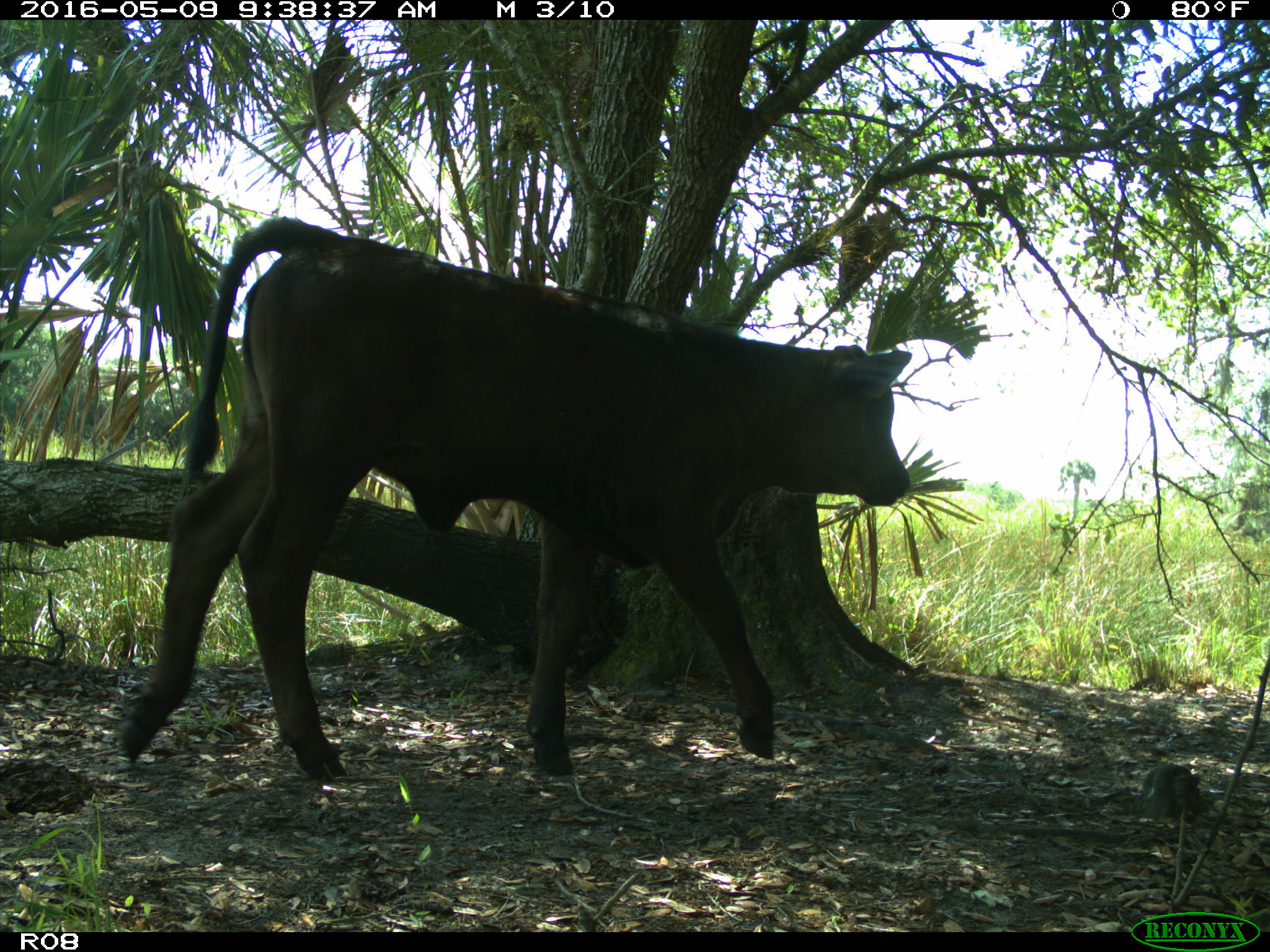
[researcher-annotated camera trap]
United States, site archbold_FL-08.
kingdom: Animalia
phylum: Chordata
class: Mammalia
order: Artiodactyla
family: Bovidae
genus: Bos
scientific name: Bos taurus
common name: domestic cow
Bos taurus (domestic cow).